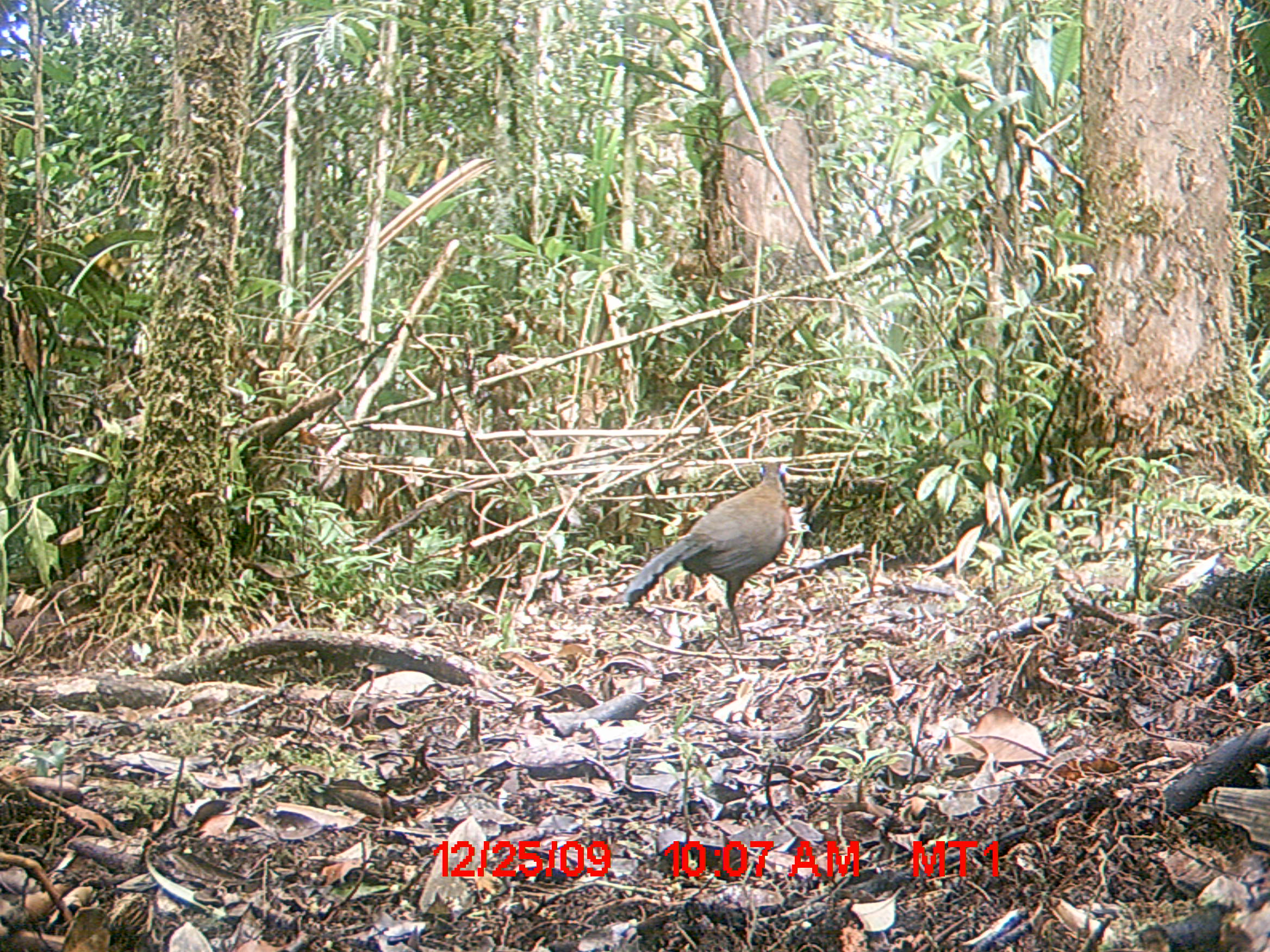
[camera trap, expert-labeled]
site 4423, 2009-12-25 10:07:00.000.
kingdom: Animalia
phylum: Chordata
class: Aves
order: Cuculiformes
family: Cuculidae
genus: Coua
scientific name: Coua serriana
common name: red-breasted coua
Coua serriana (red-breasted coua), count 1.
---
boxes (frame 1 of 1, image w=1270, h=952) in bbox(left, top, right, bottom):
coua serriana: bbox(621, 460, 791, 649)